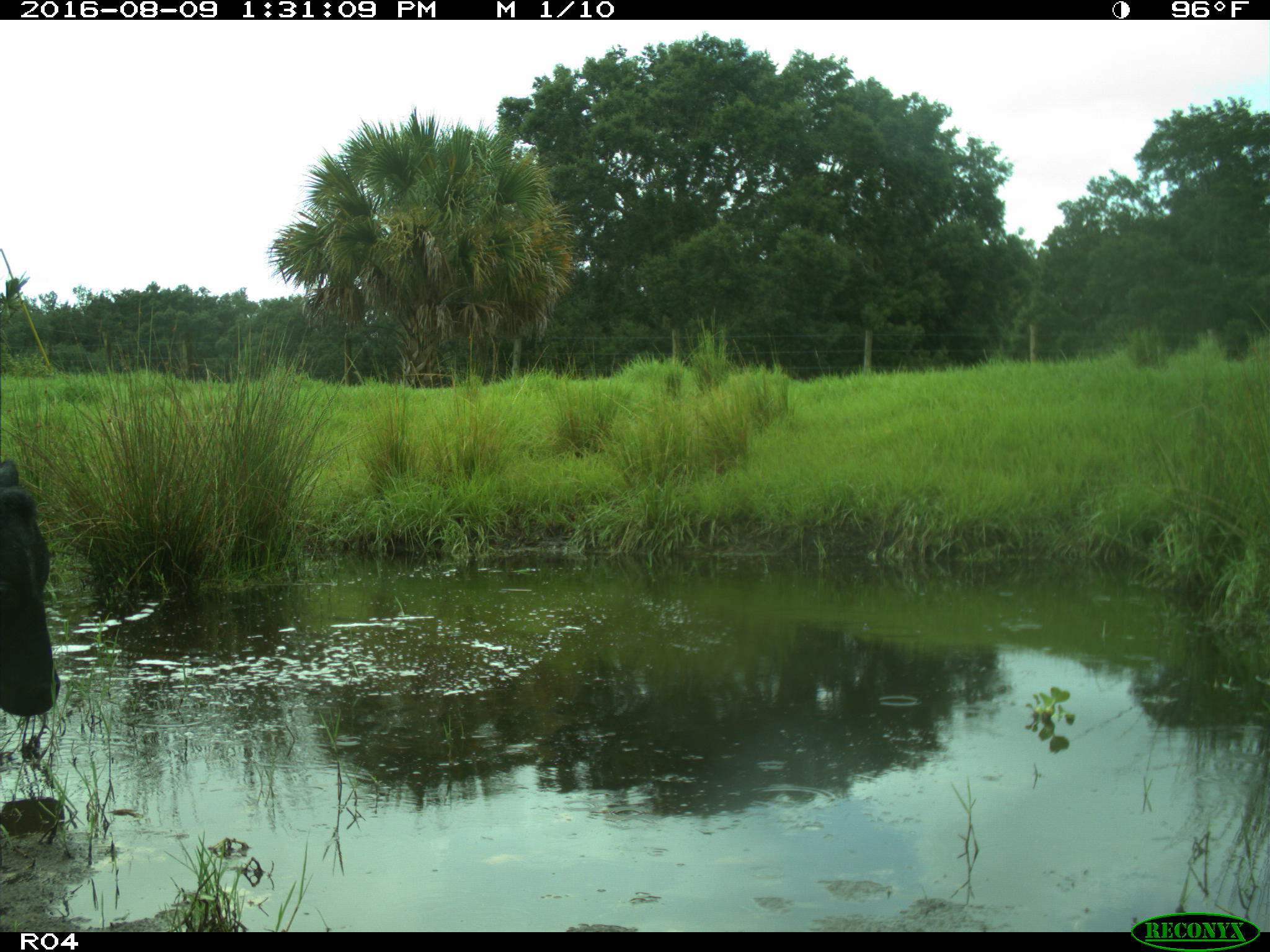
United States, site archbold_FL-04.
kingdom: Animalia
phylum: Chordata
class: Mammalia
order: Artiodactyla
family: Bovidae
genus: Bos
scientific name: Bos taurus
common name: domestic cow